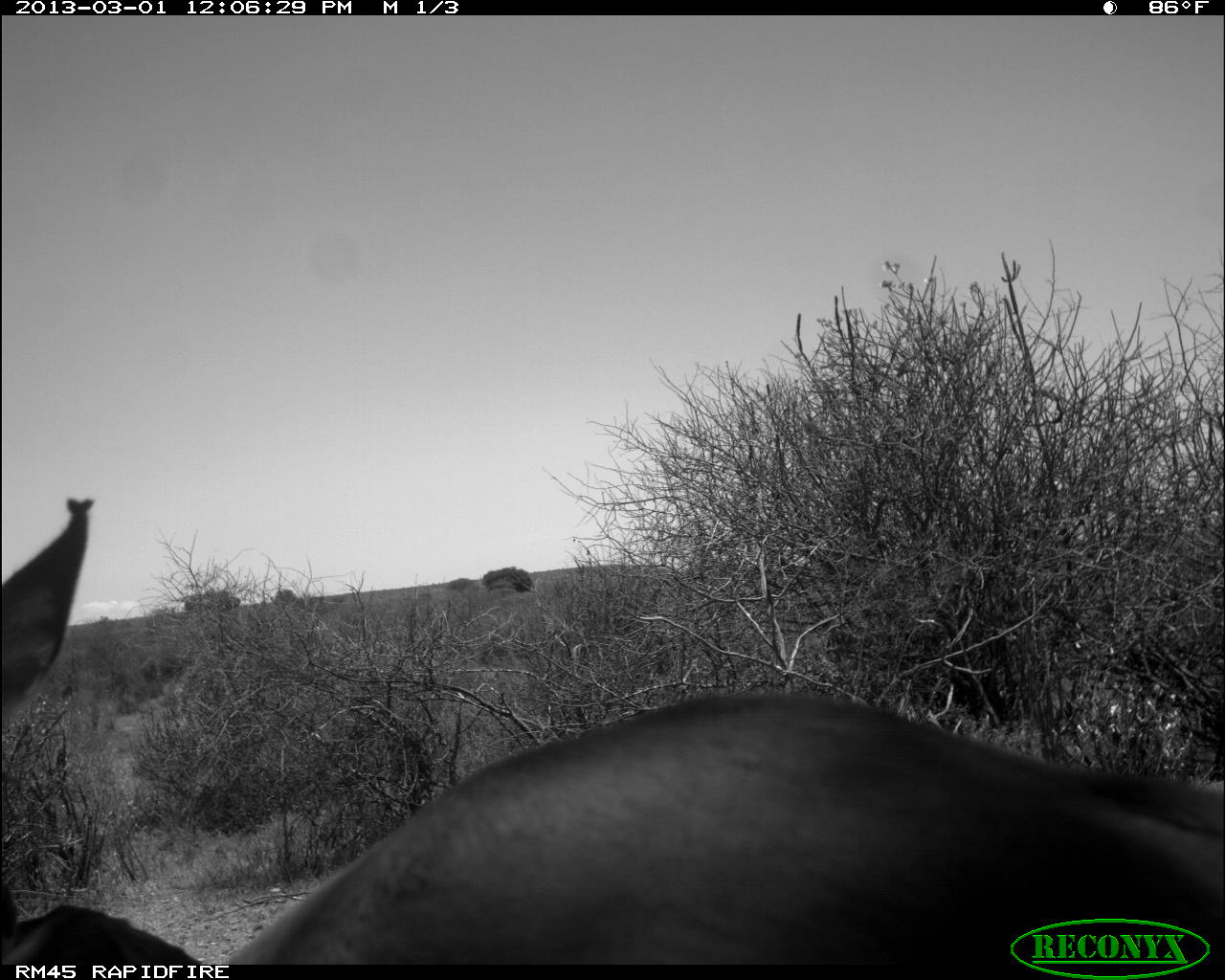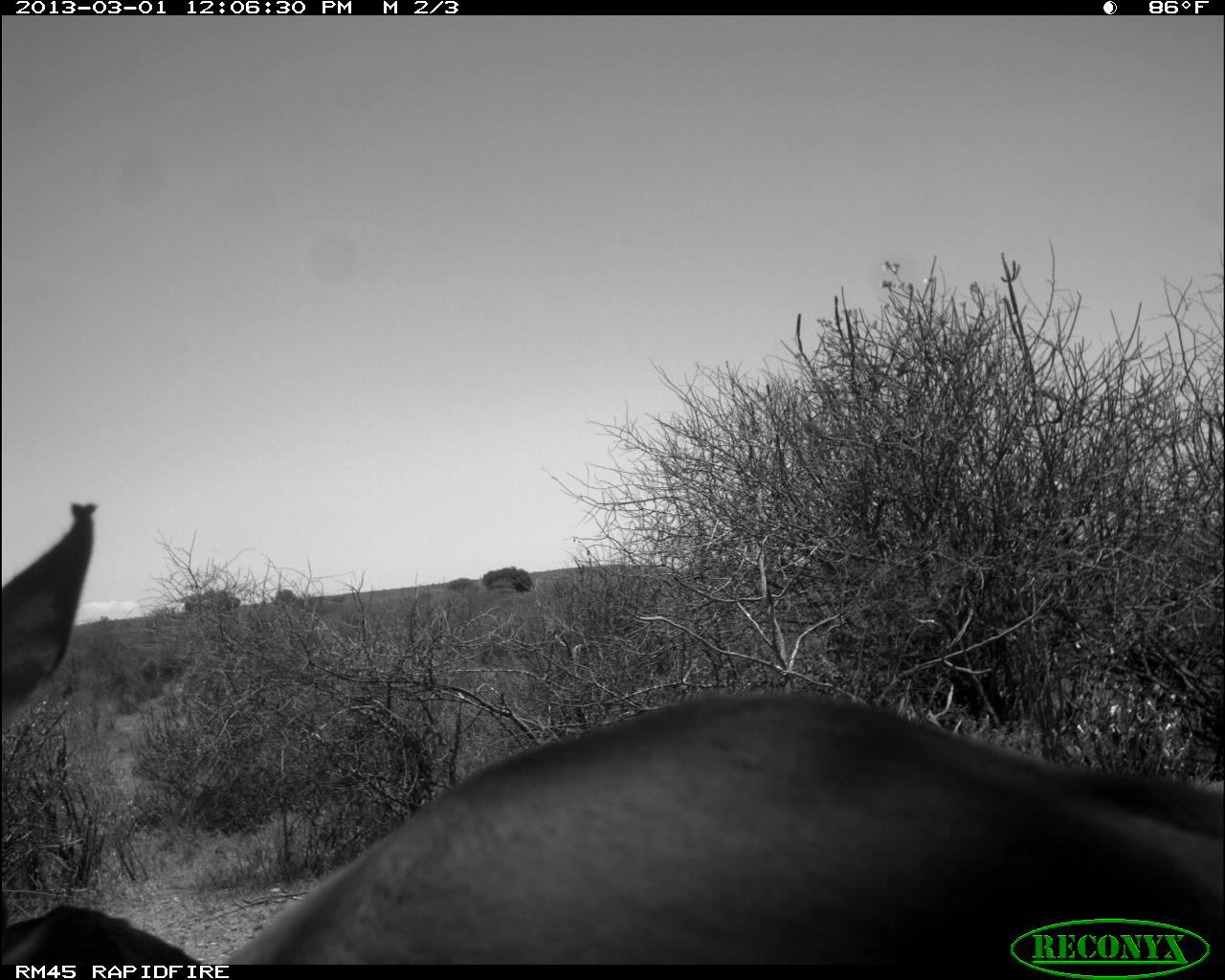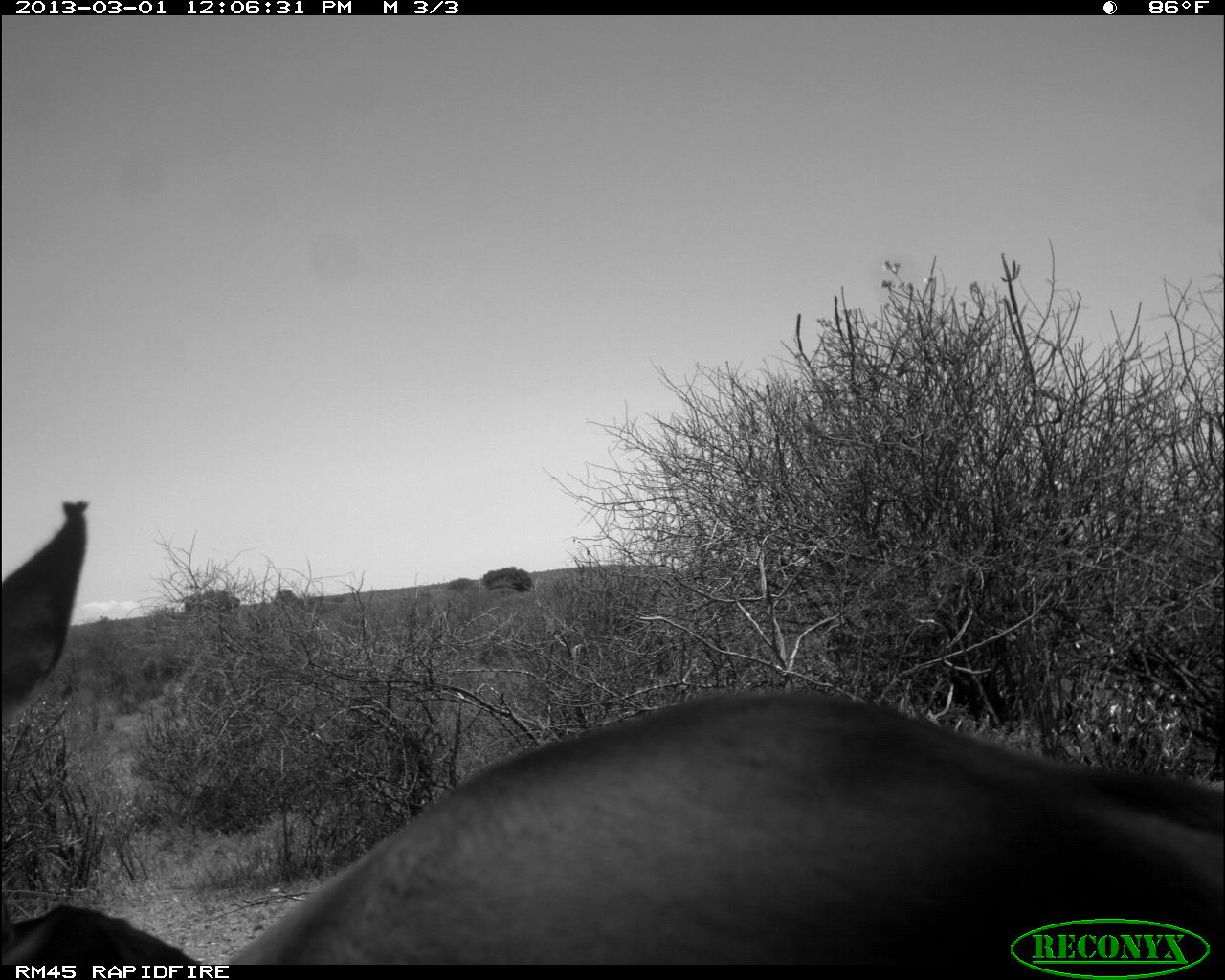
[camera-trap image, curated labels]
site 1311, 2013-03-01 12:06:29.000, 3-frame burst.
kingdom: Animalia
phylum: Chordata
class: Mammalia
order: Artiodactyla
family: Bovidae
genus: Aepyceros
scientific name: Aepyceros melampus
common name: impala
Aepyceros melampus (impala), count 2.